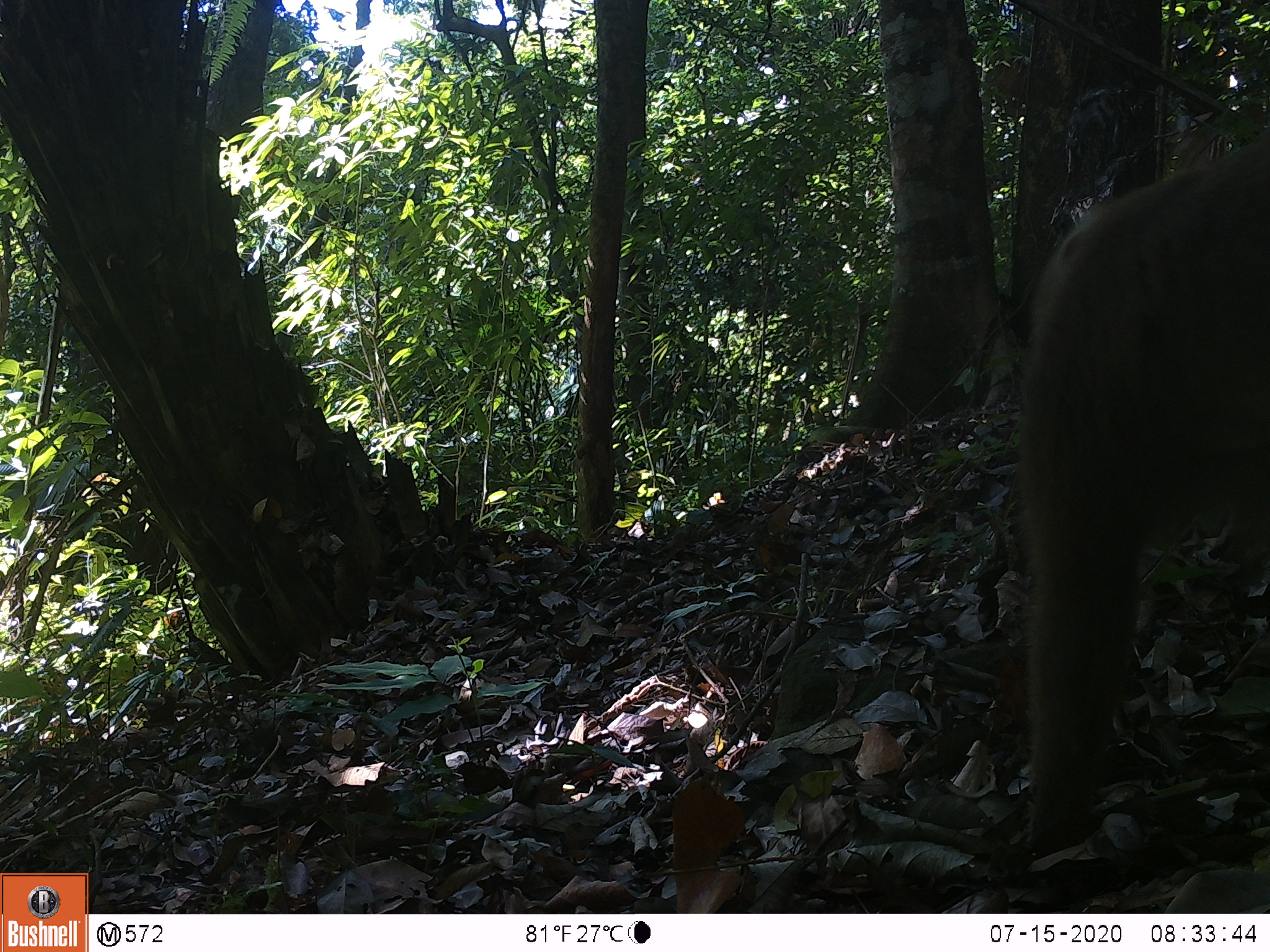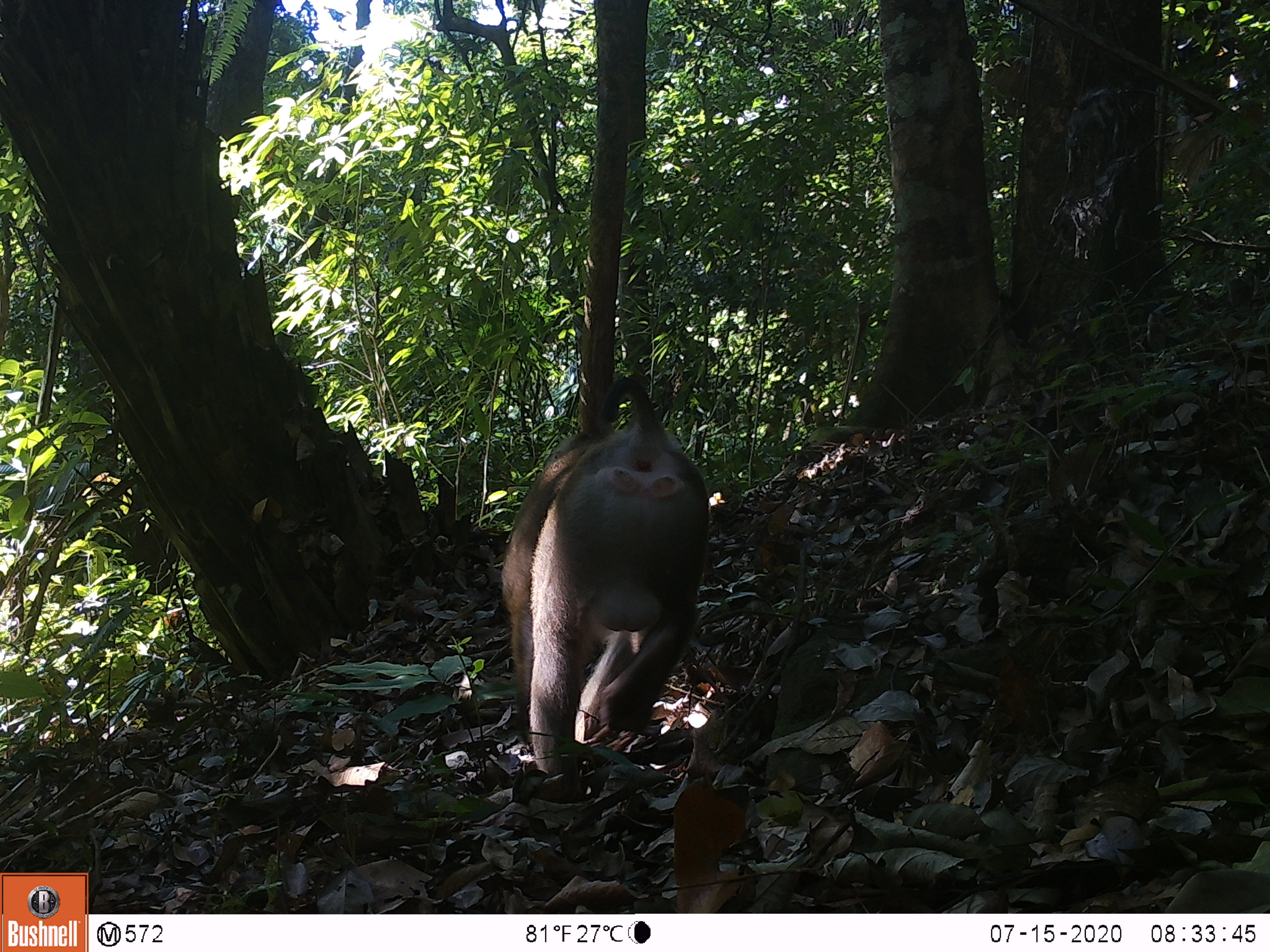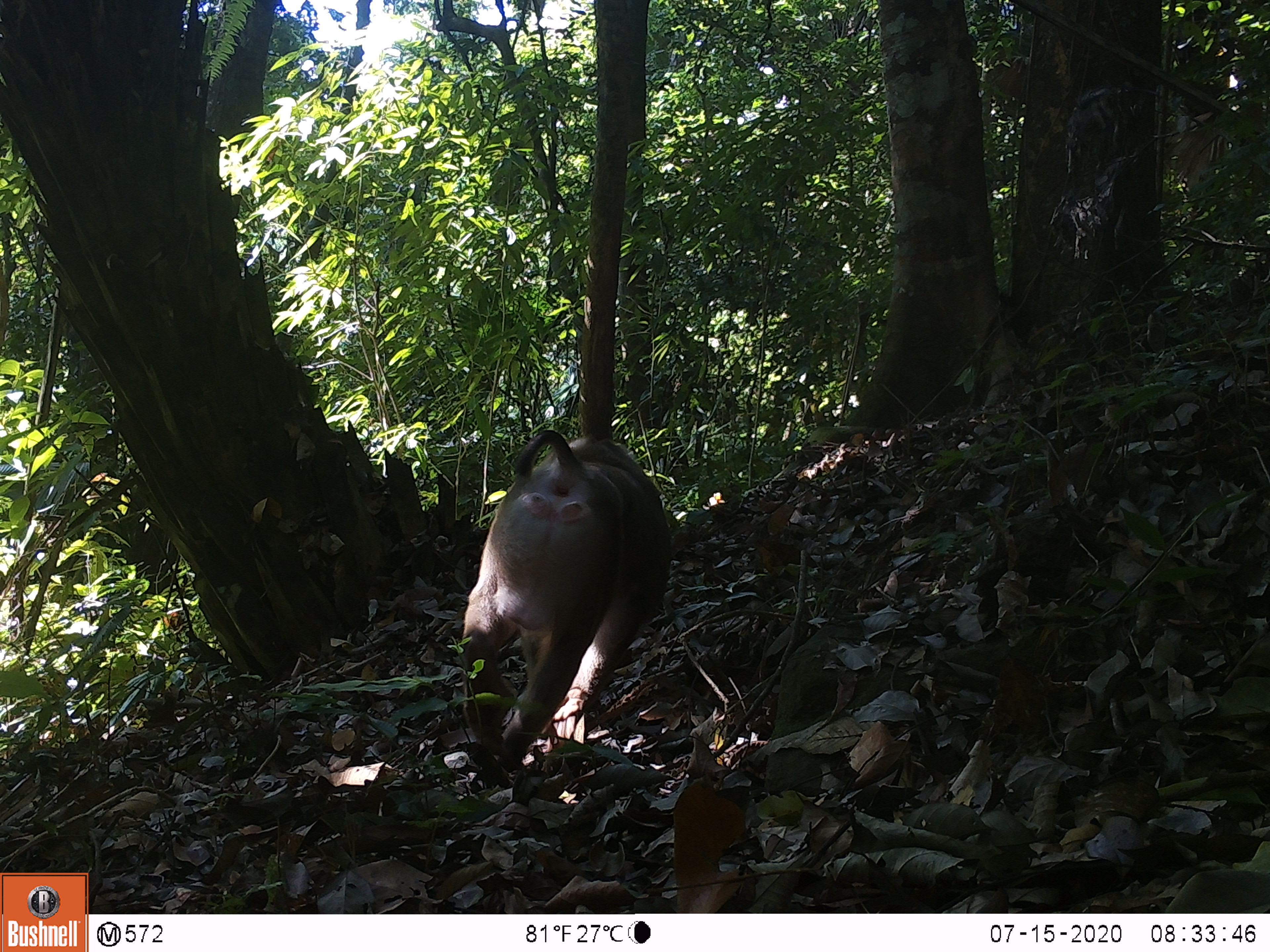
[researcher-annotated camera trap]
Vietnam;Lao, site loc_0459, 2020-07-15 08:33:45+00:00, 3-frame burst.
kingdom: Animalia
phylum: Chordata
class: Mammalia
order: Primates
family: Cercopithecidae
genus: Macaca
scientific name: Macaca nemestrina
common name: pig-tailed macaque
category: pig tailed macaque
Pig tailed macaque (pig-tailed macaque) (Macaca nemestrina). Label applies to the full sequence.